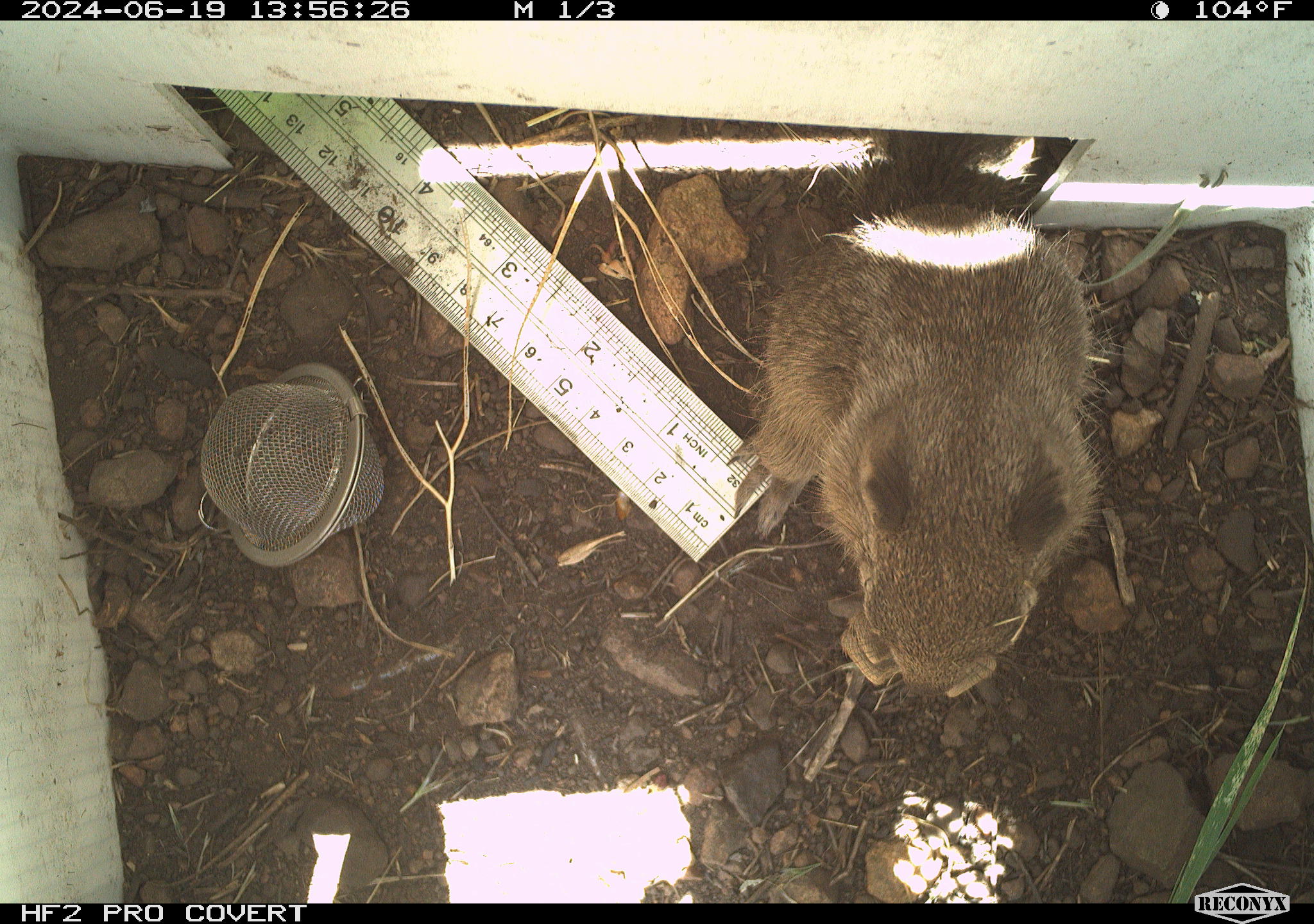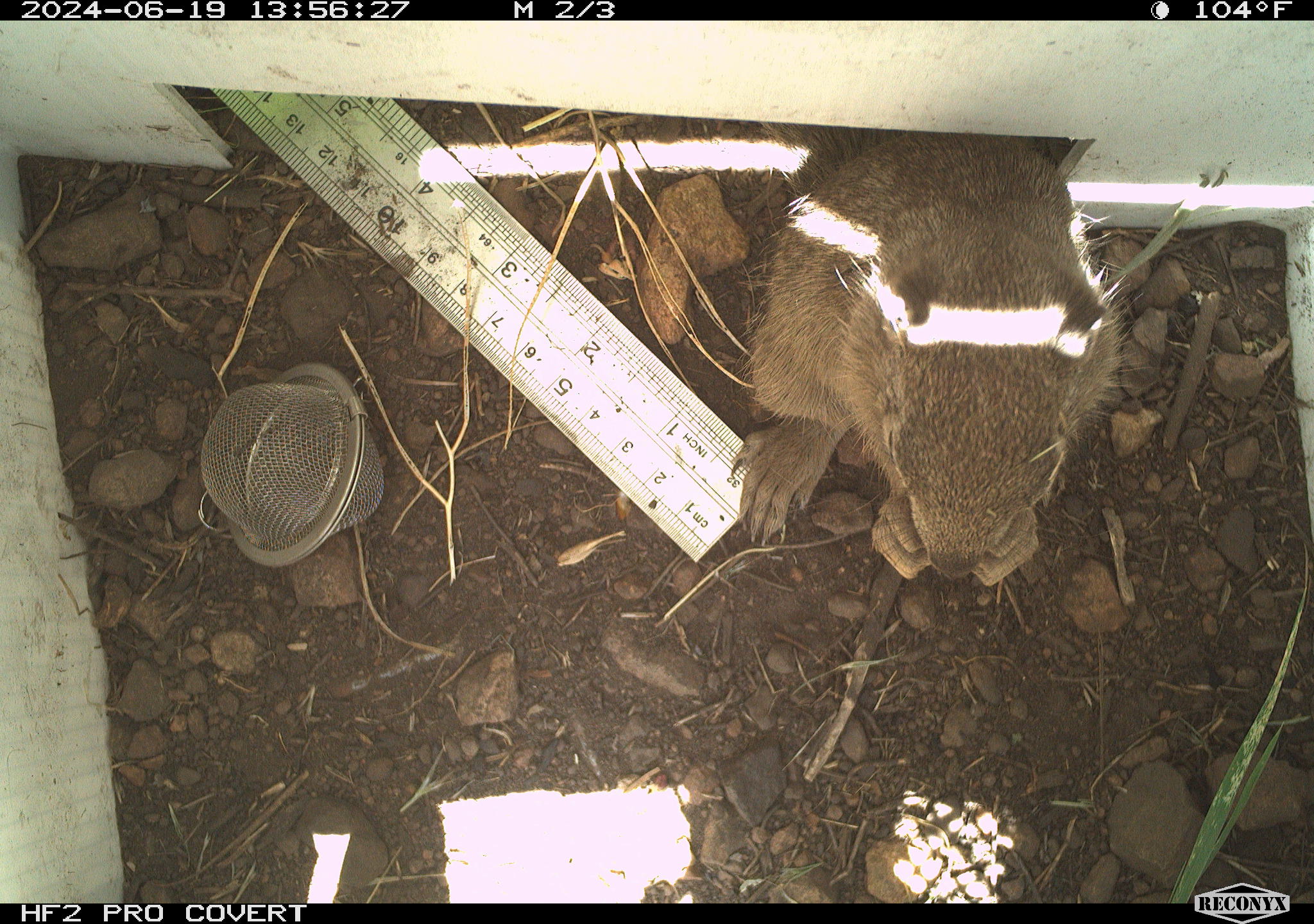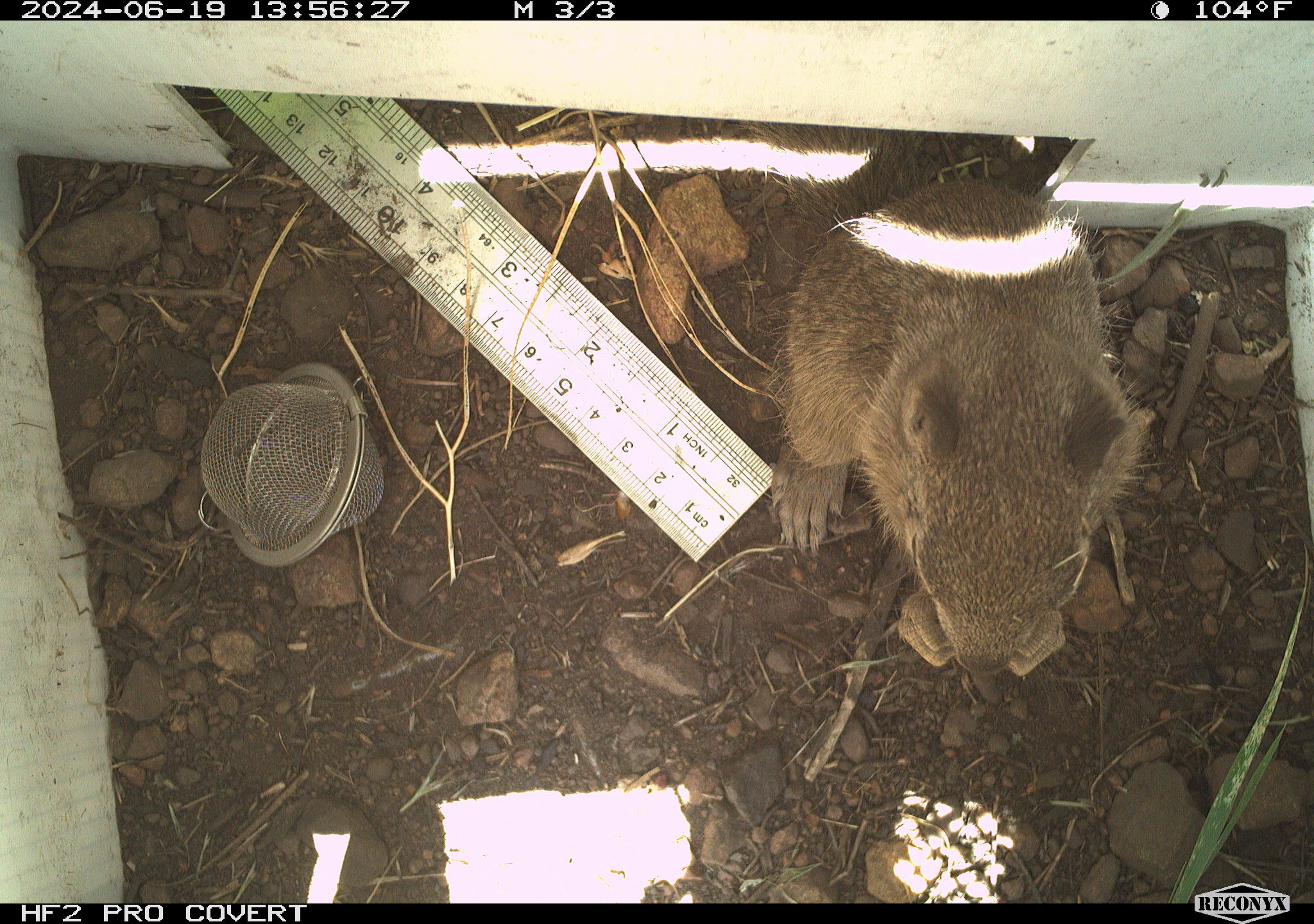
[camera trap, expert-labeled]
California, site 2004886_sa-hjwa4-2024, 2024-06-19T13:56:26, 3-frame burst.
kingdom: Animalia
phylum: Chordata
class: Mammalia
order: Rodentia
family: Sciuridae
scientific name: Sciuridae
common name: squirrels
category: sciuridae family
Sciuridae family (squirrels) (Sciuridae).